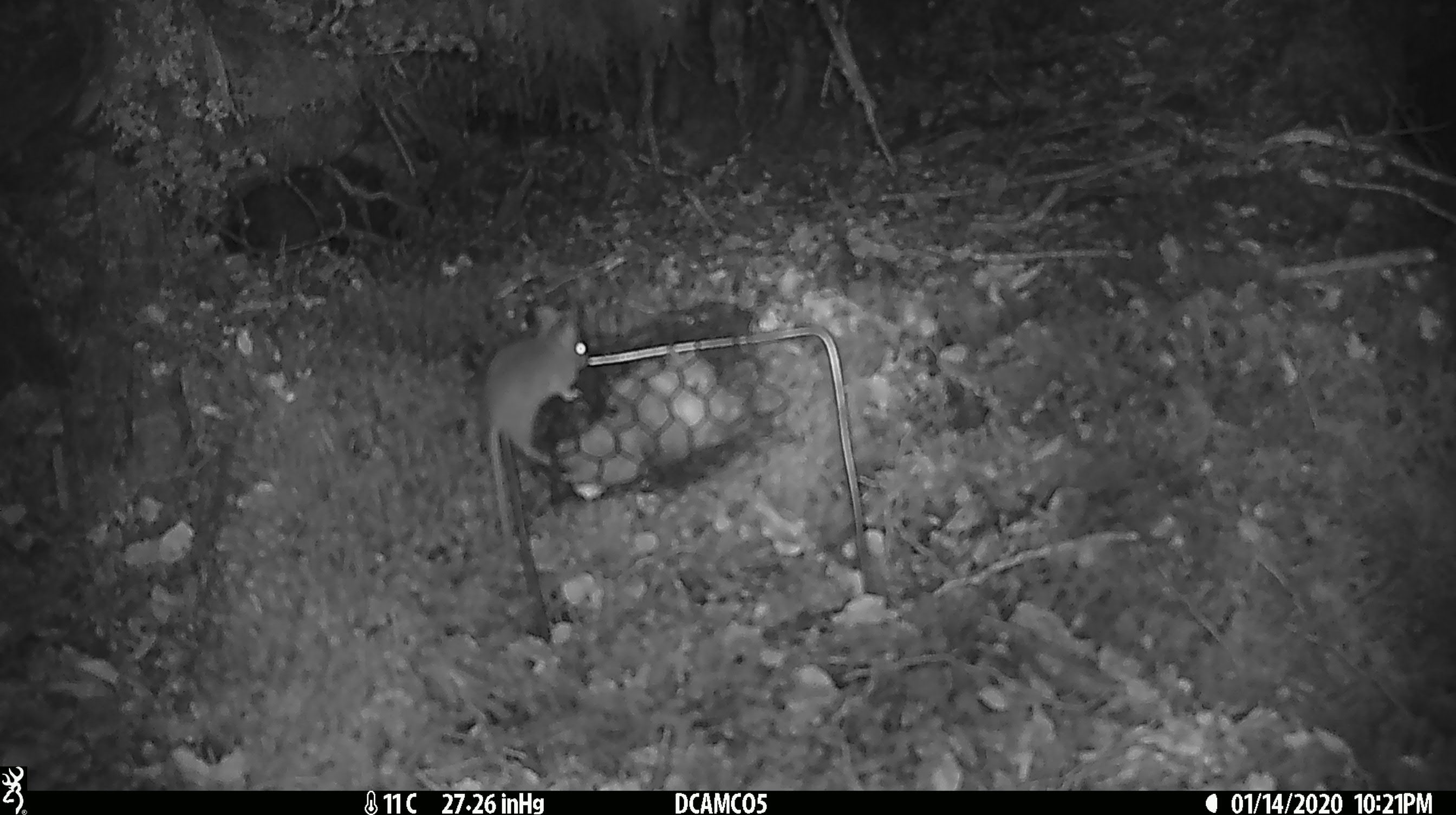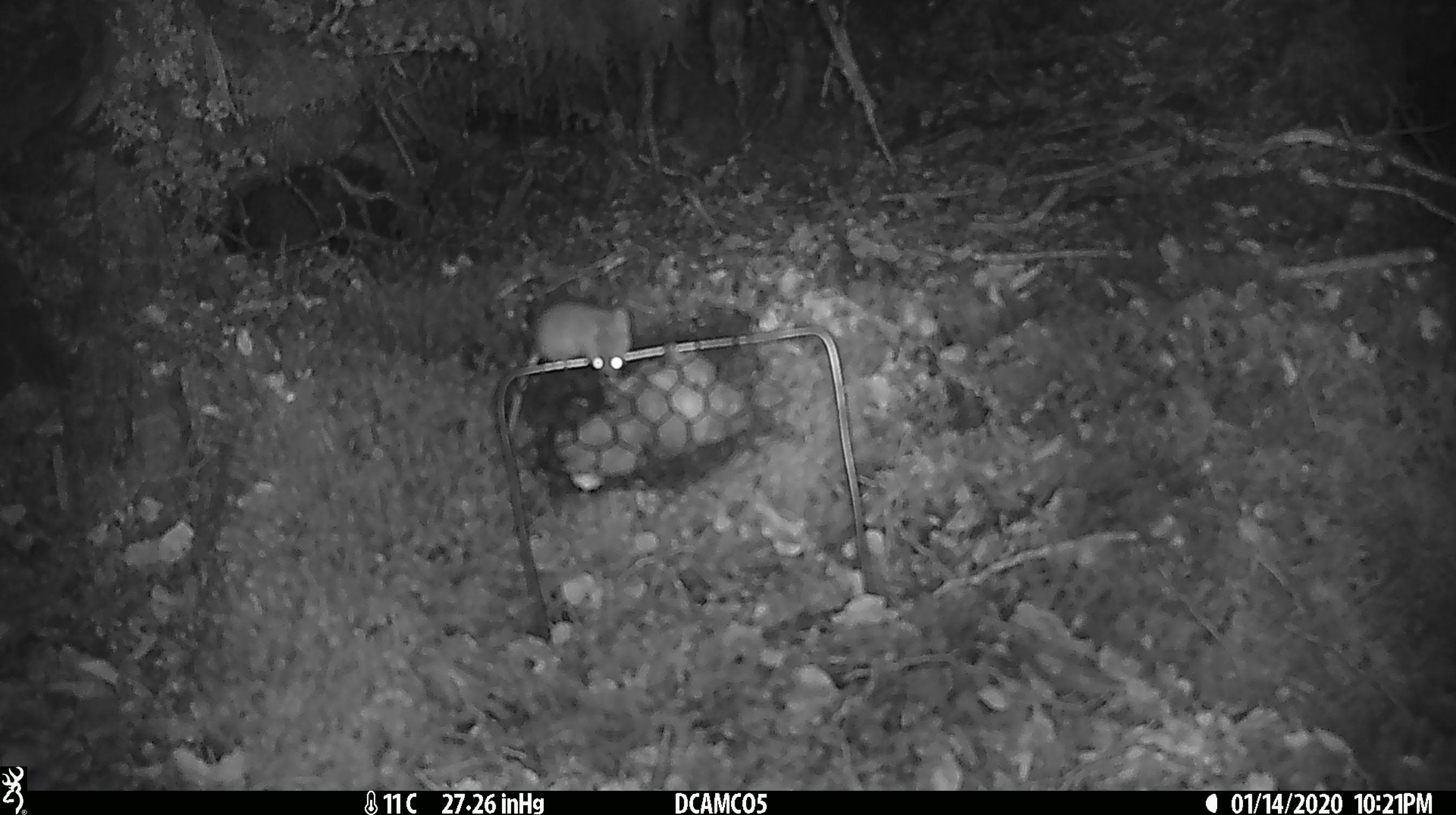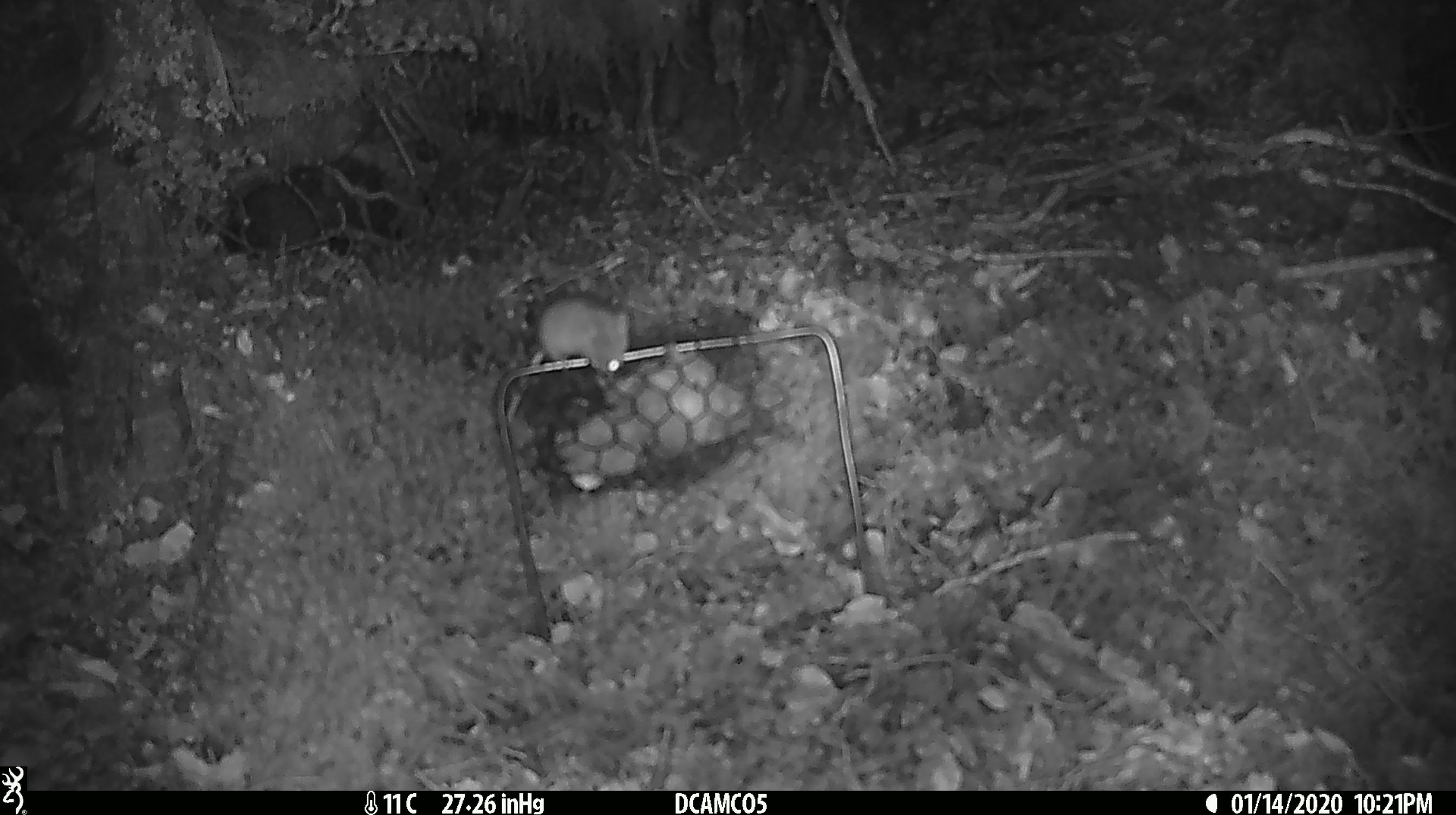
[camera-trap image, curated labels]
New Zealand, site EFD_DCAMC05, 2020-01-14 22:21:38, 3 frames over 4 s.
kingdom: Animalia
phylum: Chordata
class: Mammalia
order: Rodentia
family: Muridae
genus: Mus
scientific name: Mus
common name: mouse